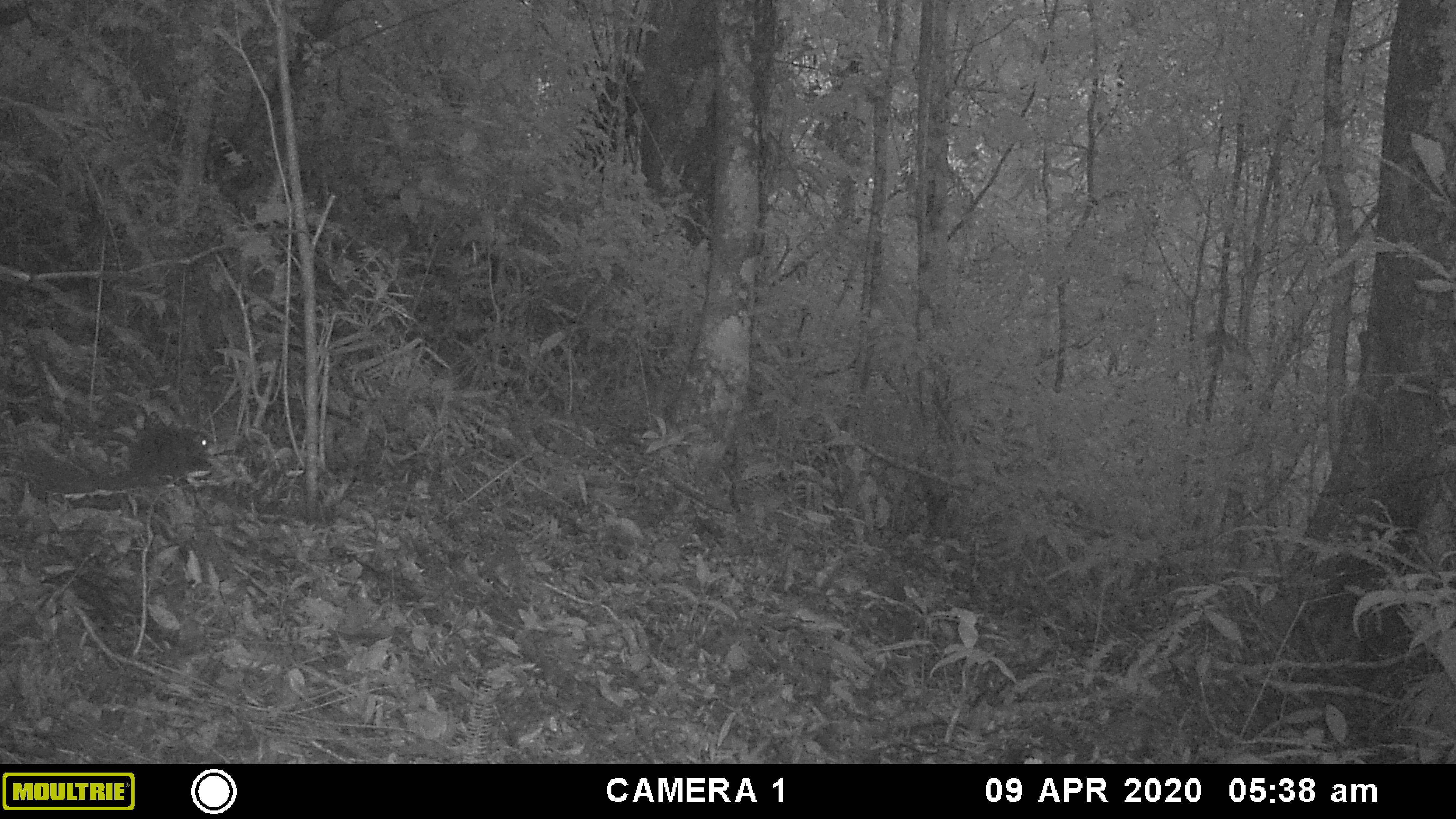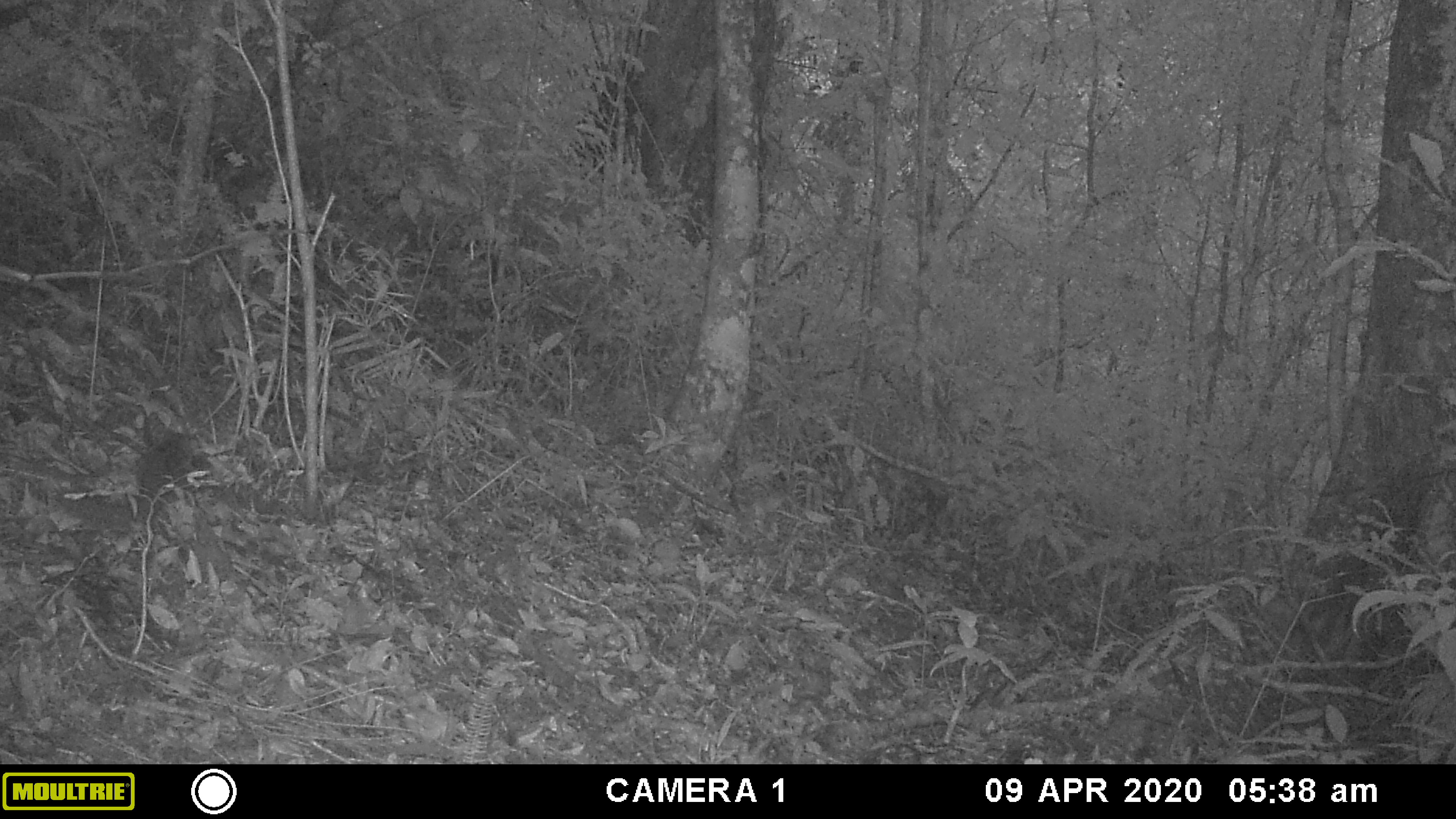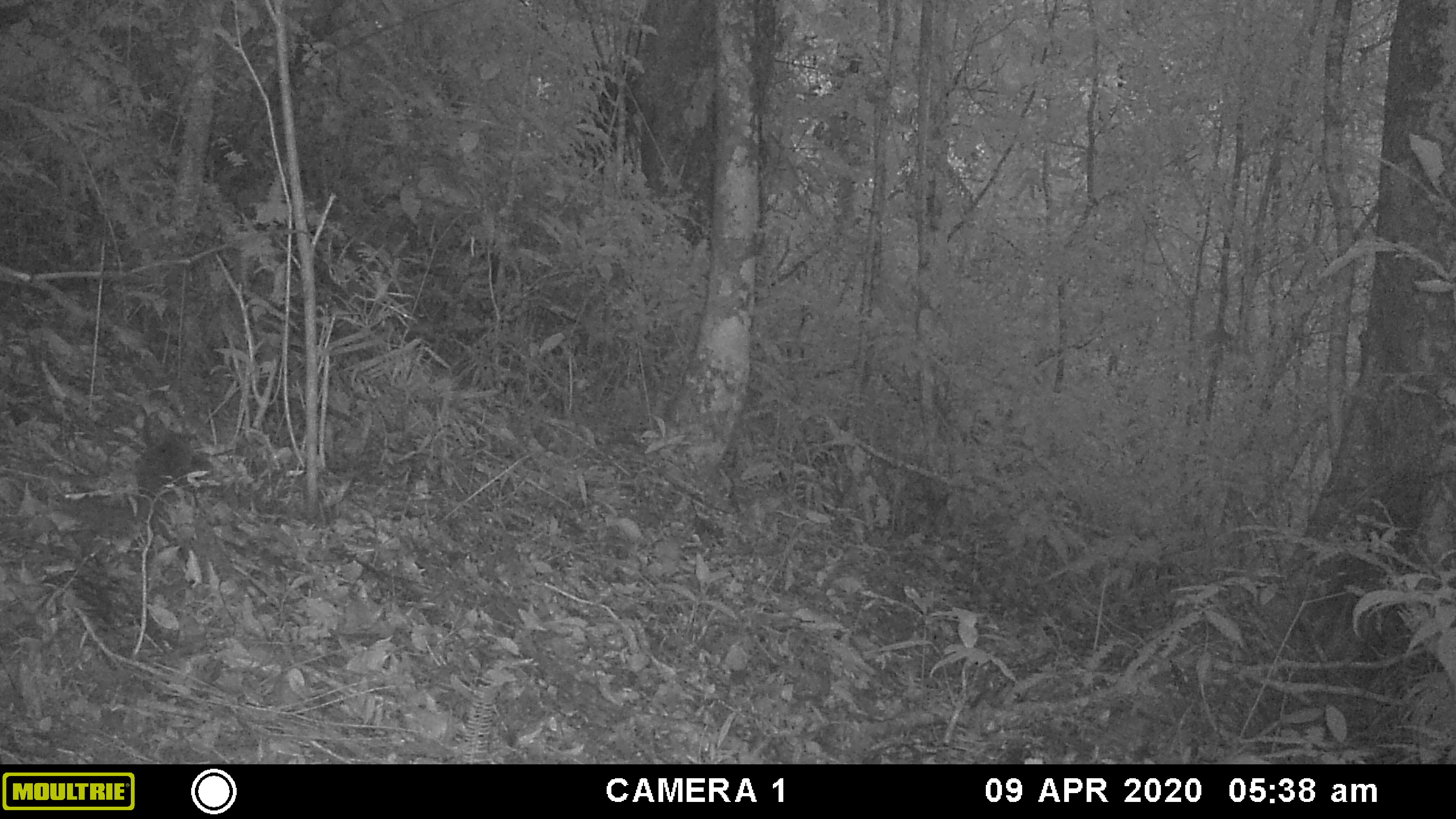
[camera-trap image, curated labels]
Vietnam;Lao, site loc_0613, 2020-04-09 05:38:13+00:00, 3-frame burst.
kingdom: Animalia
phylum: Chordata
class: Mammalia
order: Rodentia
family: Sciuridae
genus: Dremomys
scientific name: Dremomys rufigenis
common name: red-cheeked squirrel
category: red cheeked squirrel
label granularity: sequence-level